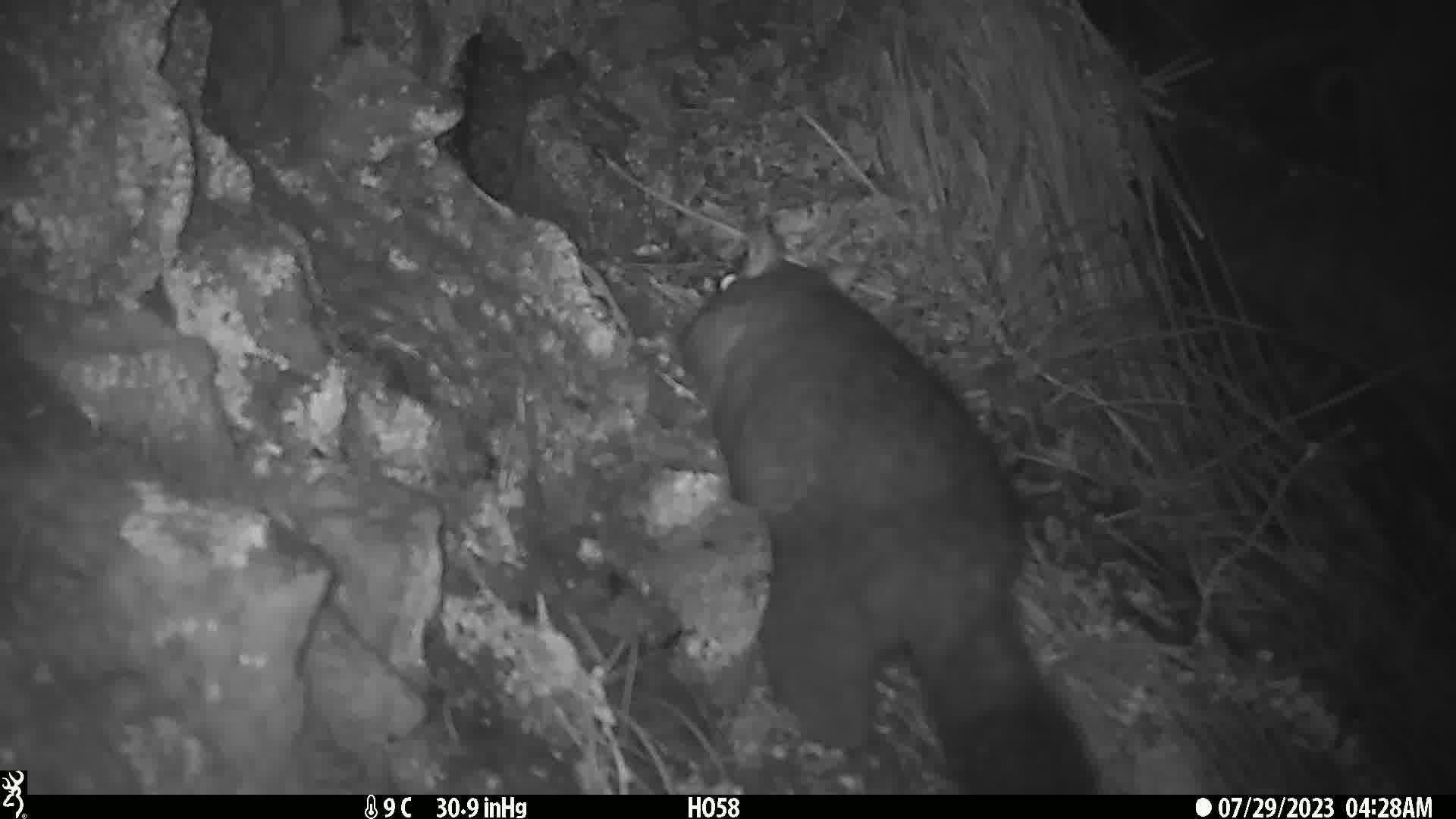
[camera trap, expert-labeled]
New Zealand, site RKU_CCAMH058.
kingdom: Animalia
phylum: Chordata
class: Mammalia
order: Diprotodontia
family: Phalangeridae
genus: Trichosurus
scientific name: Trichosurus vulpecula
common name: common brushtail possum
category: possum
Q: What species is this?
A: Possum (common brushtail possum) (Trichosurus vulpecula).